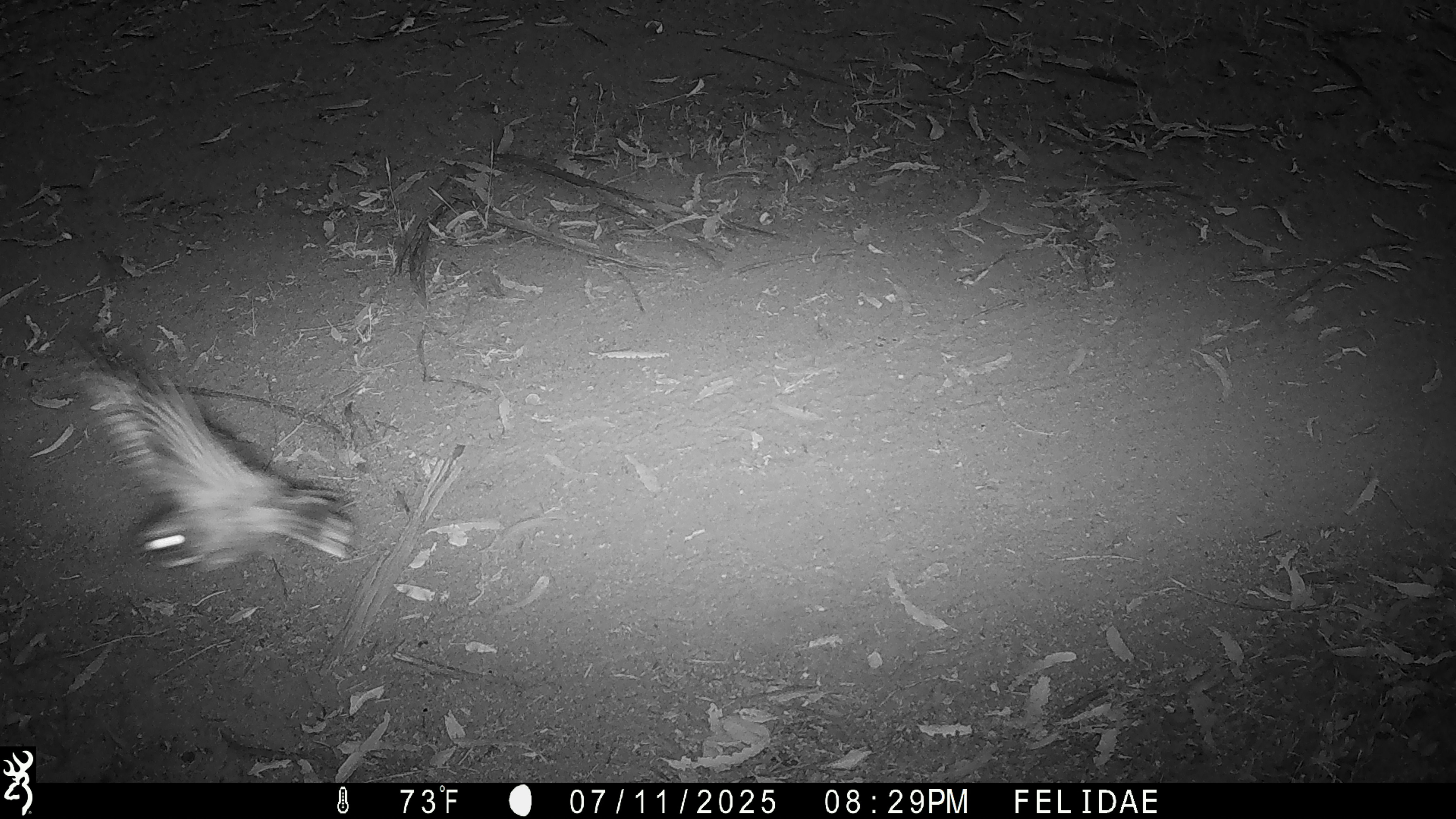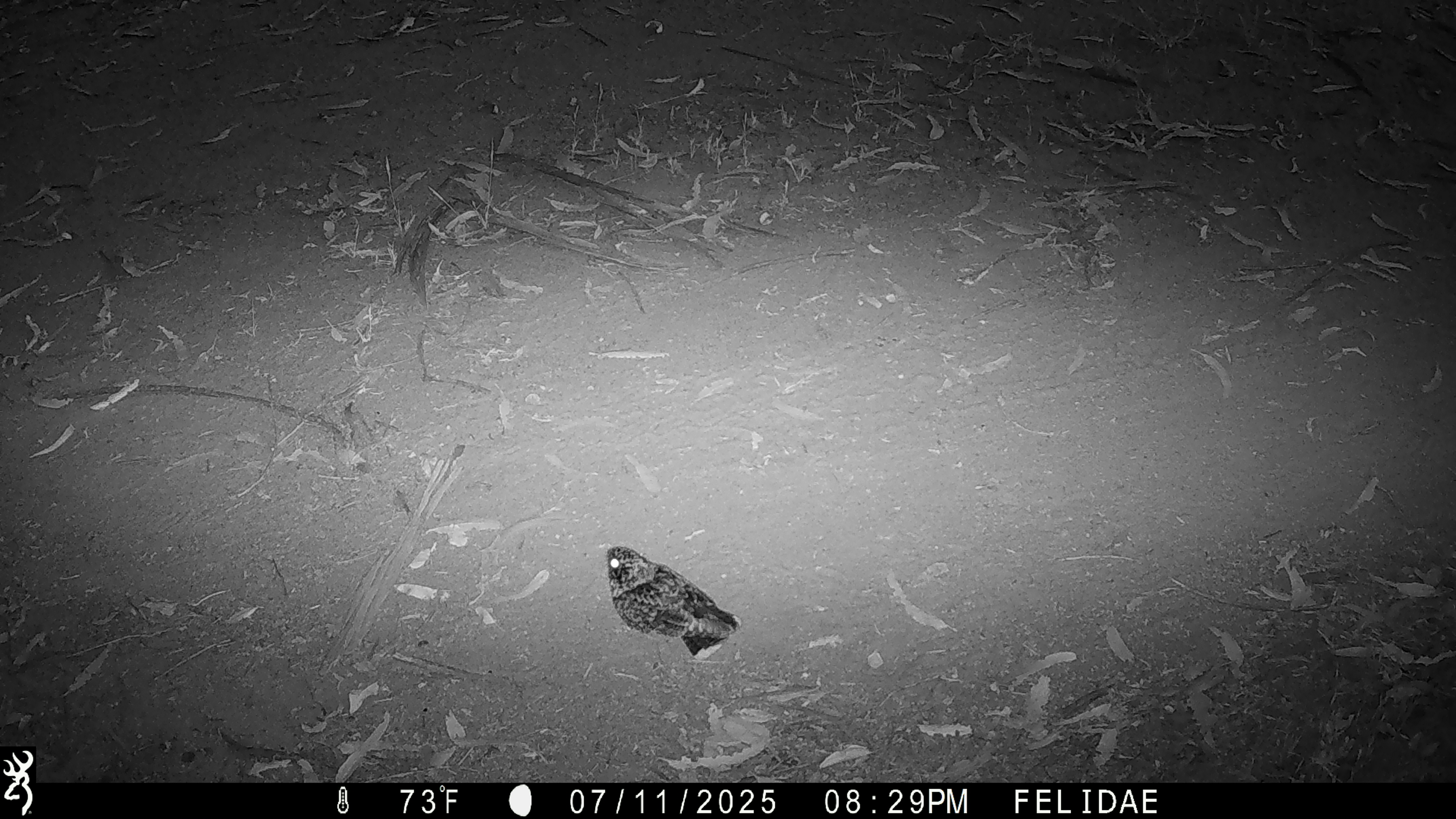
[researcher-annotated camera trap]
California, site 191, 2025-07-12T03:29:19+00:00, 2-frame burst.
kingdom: Animalia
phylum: Chordata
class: Aves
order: Caprimulgiformes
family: Caprimulgidae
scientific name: Caprimulgidae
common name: nightjar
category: unknown nightjar